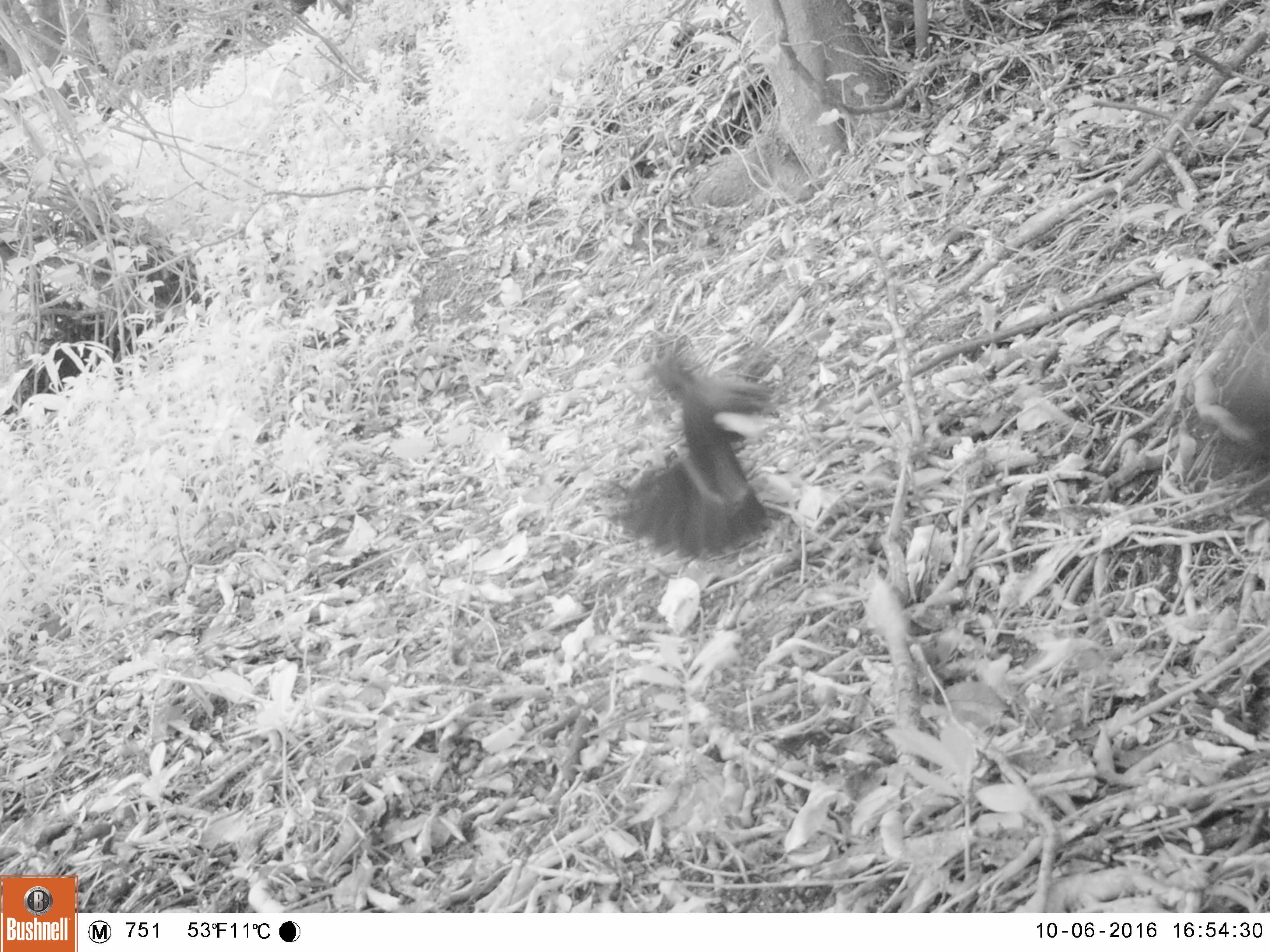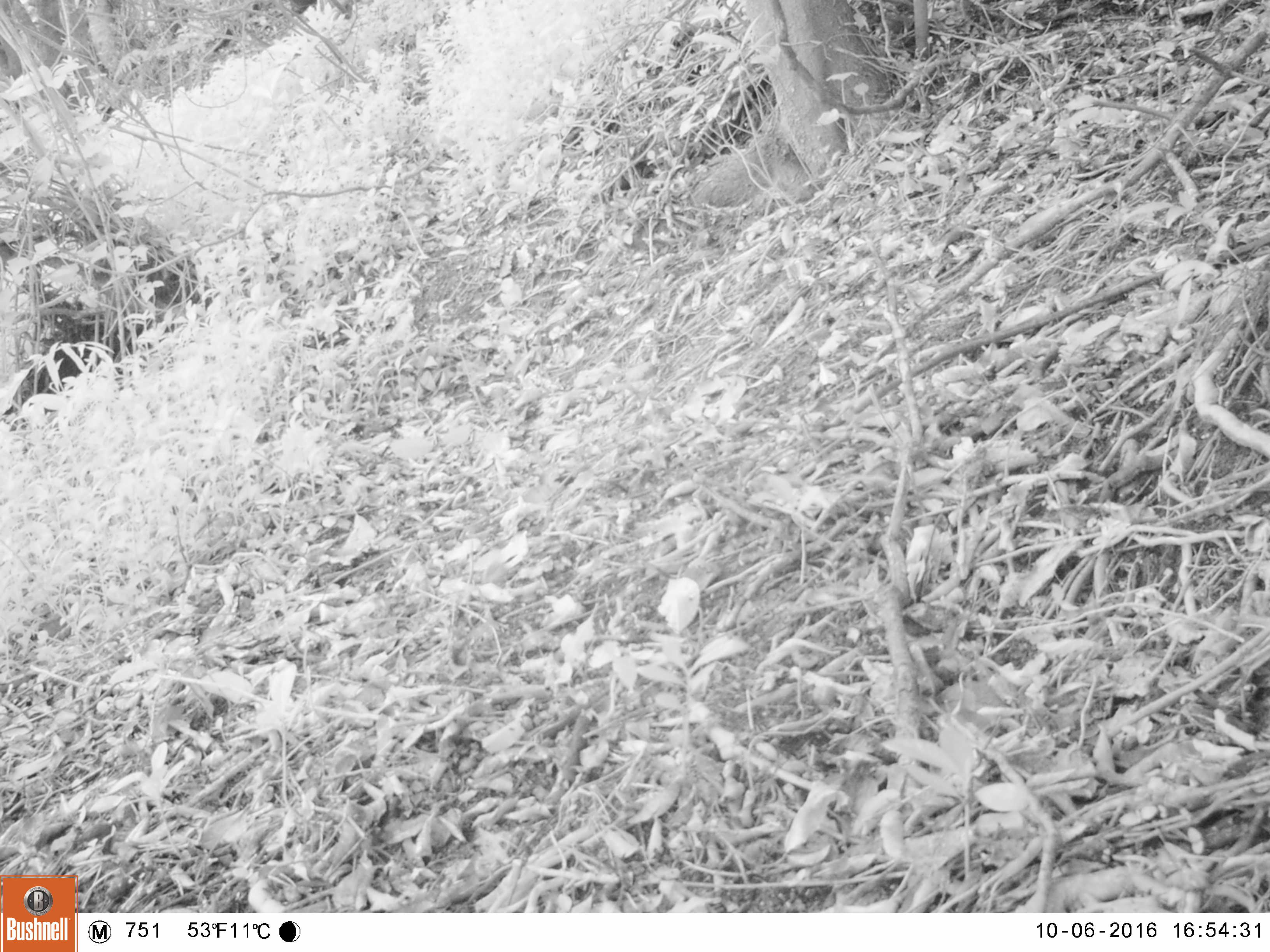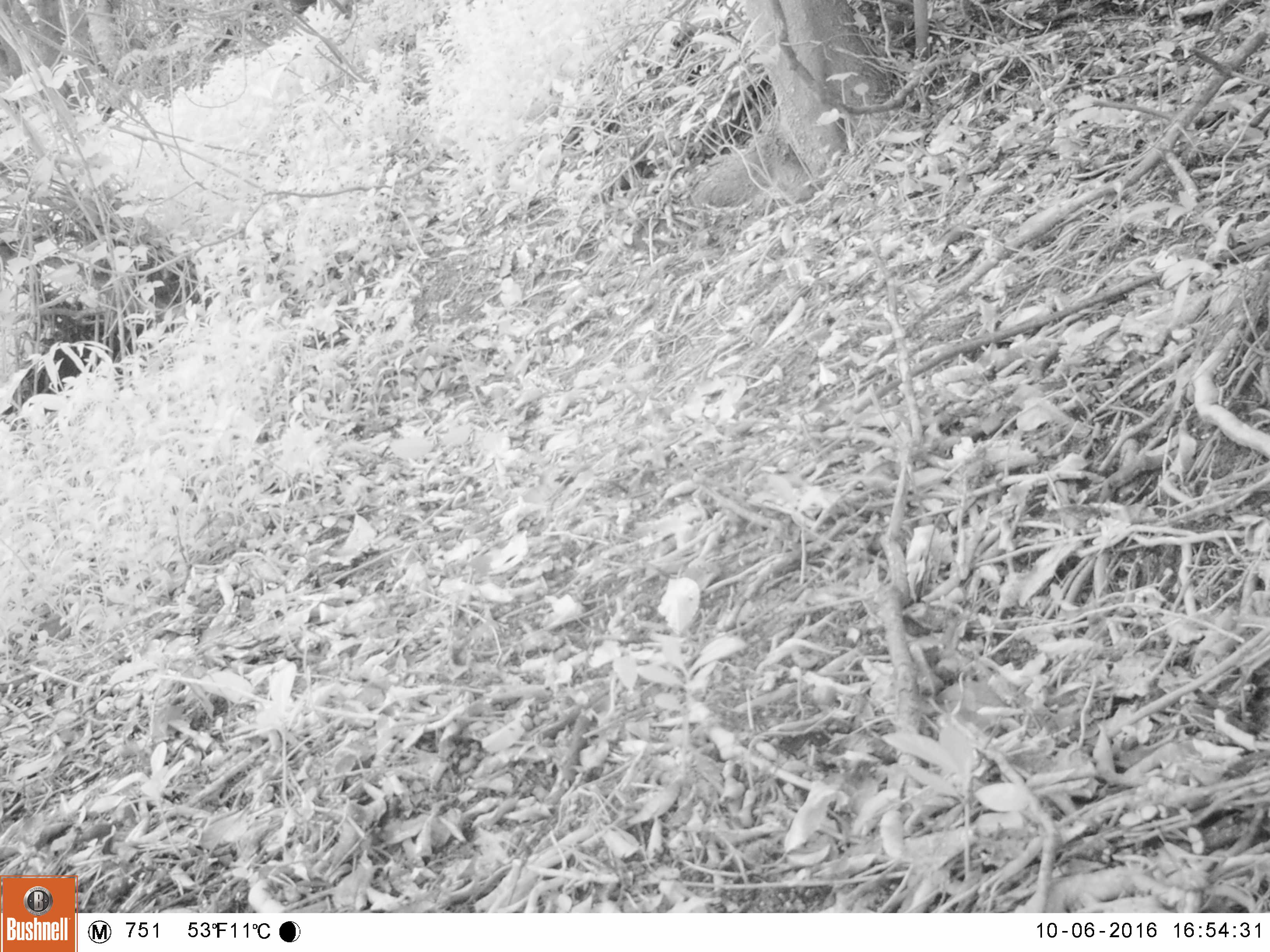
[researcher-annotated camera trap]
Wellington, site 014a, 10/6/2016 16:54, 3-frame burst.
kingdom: Animalia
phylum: Chordata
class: Aves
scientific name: Aves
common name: bird